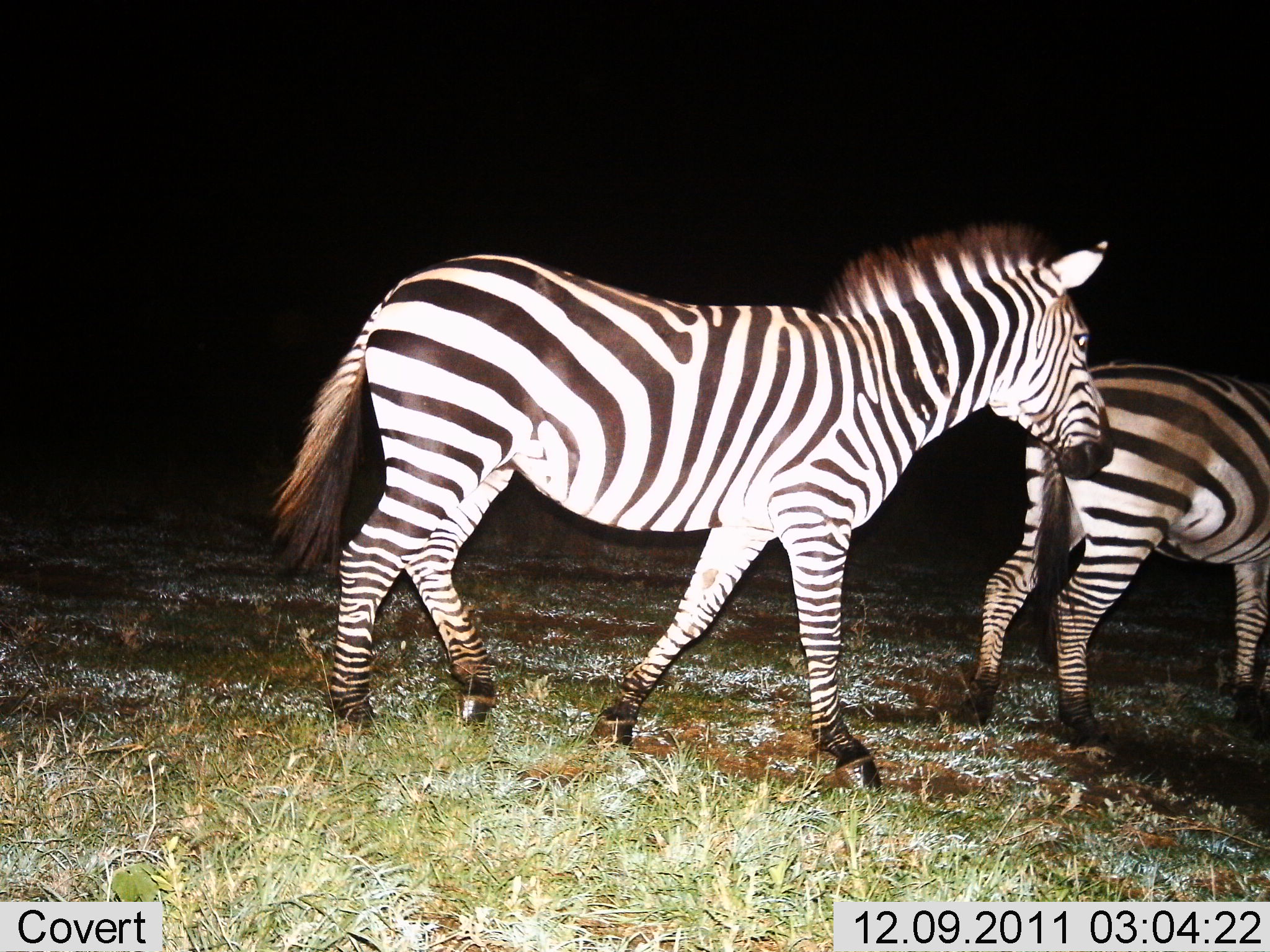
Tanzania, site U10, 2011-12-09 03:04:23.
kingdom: Animalia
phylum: Chordata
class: Mammalia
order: Perissodactyla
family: Equidae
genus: Equus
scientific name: Equus quagga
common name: plains zebra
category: zebra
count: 2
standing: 17%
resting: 0%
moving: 83%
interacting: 0%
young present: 0%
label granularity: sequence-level